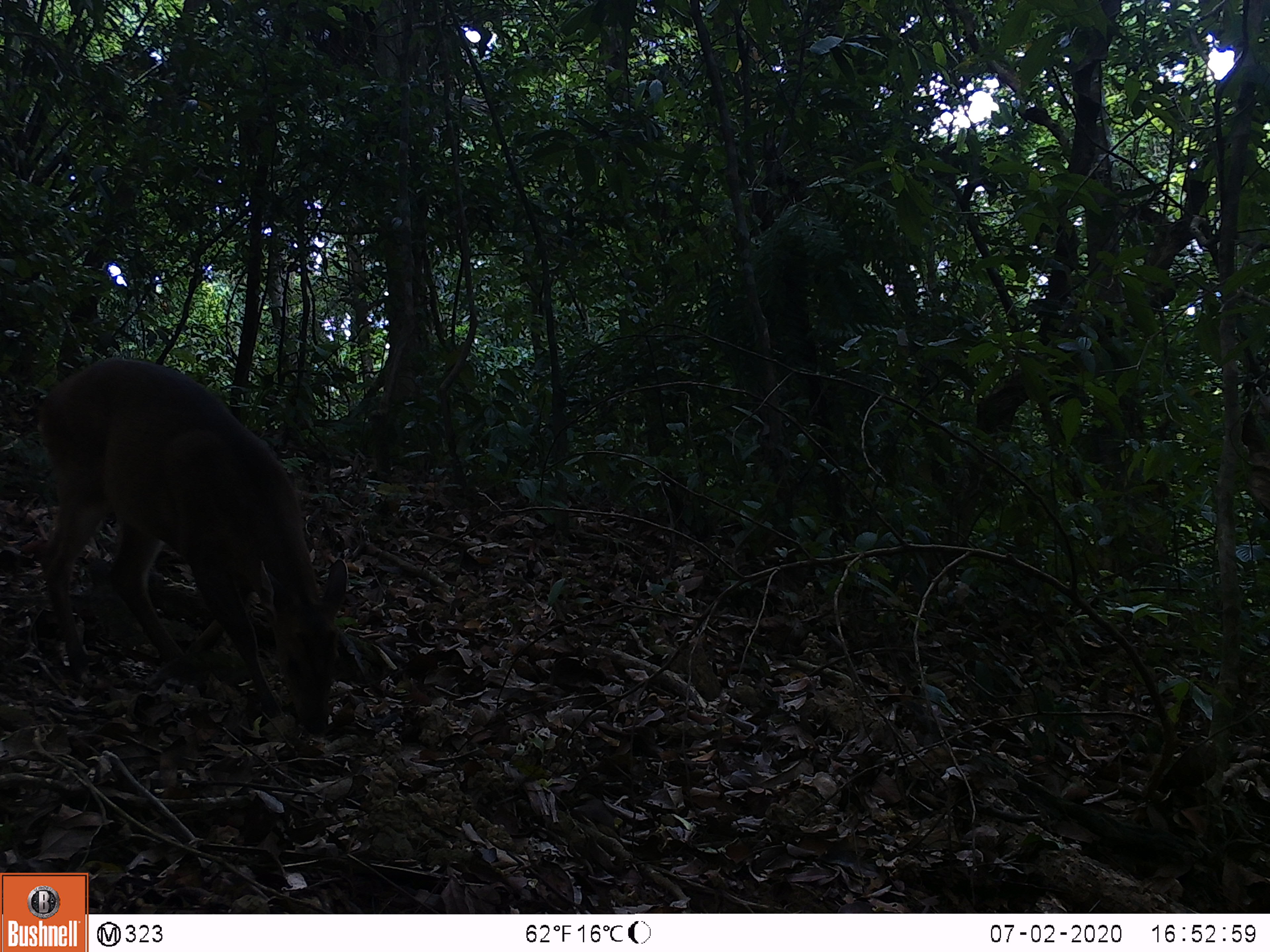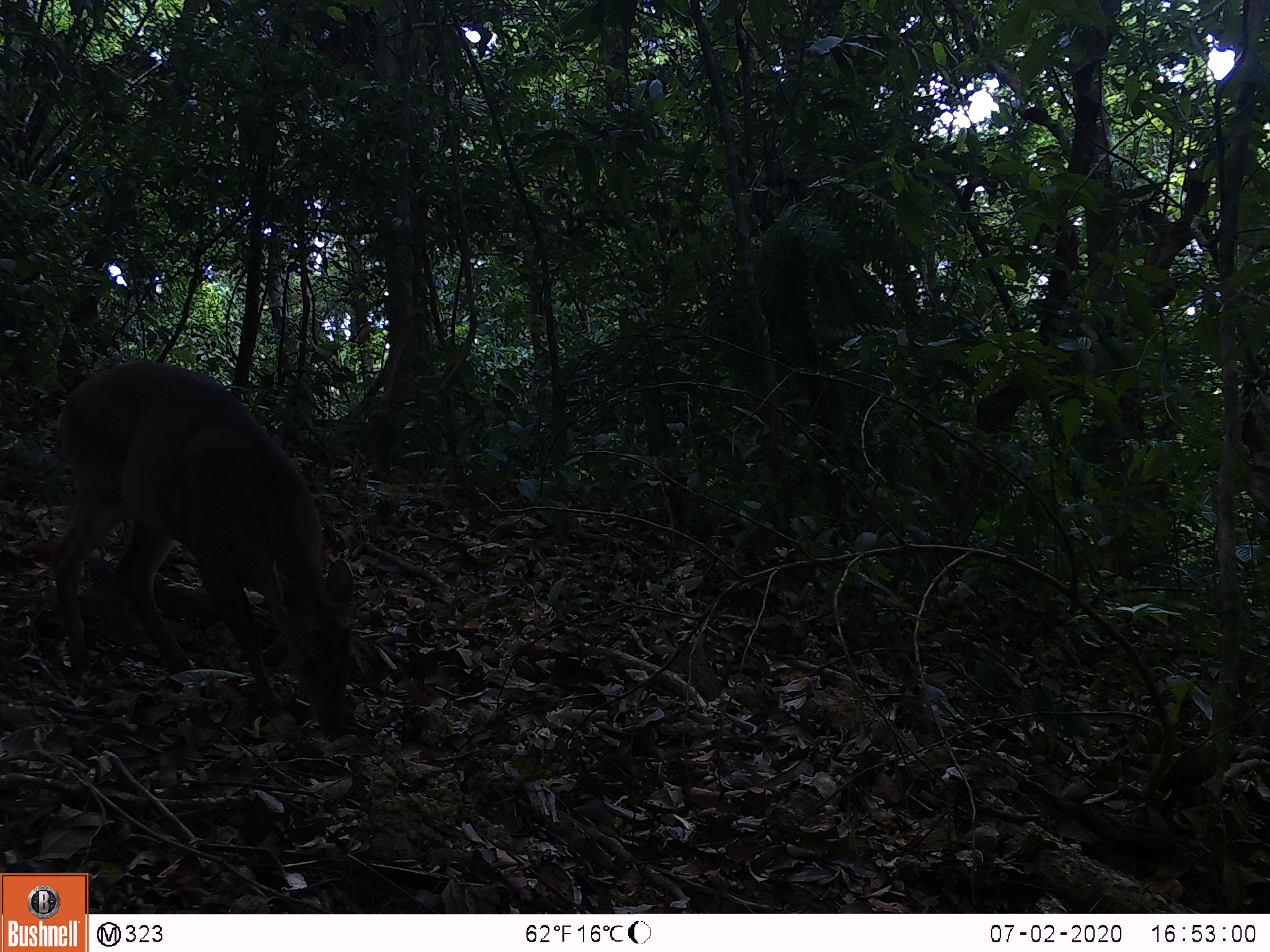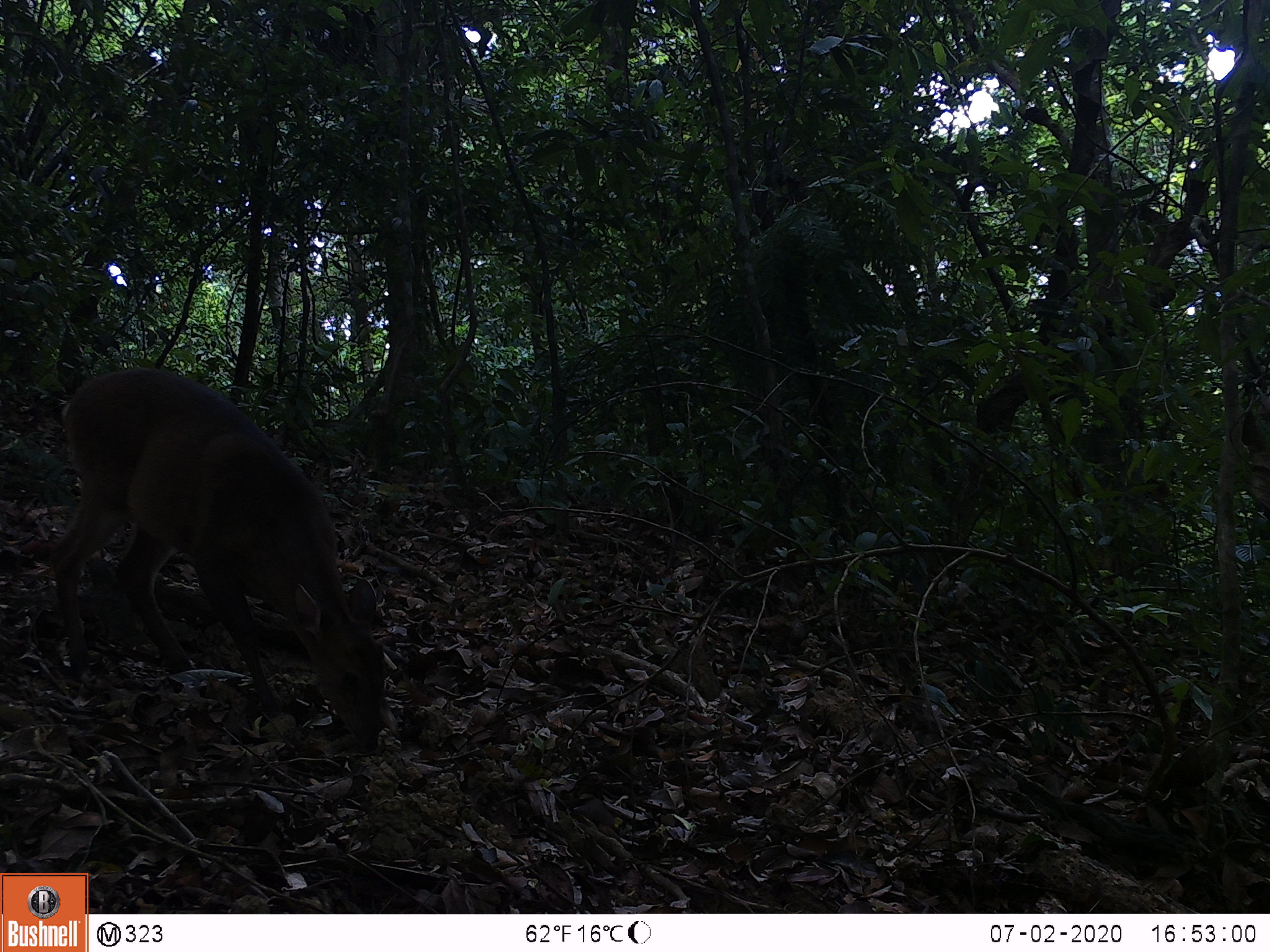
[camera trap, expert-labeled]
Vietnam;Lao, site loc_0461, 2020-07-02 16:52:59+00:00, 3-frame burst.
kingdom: Animalia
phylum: Chordata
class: Mammalia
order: Artiodactyla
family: Cervidae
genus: Muntiacus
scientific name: Muntiacus vuquangensis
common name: large-antlered muntjac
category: large antlered muntjac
Large antlered muntjac (large-antlered muntjac) (Muntiacus vuquangensis). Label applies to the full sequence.